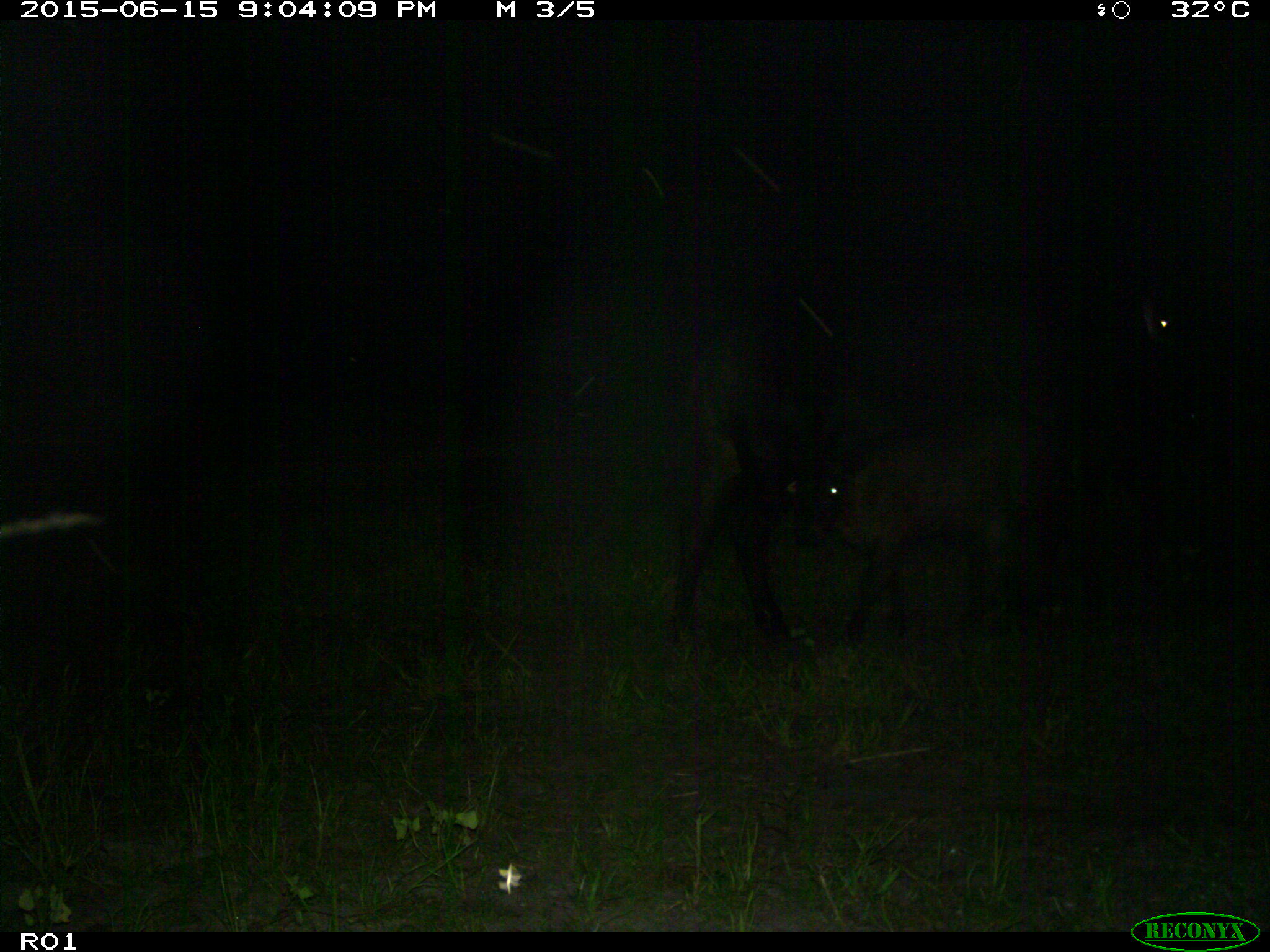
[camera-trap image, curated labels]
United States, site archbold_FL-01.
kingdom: Animalia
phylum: Chordata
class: Mammalia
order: Artiodactyla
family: Bovidae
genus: Bos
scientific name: Bos taurus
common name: domestic cow